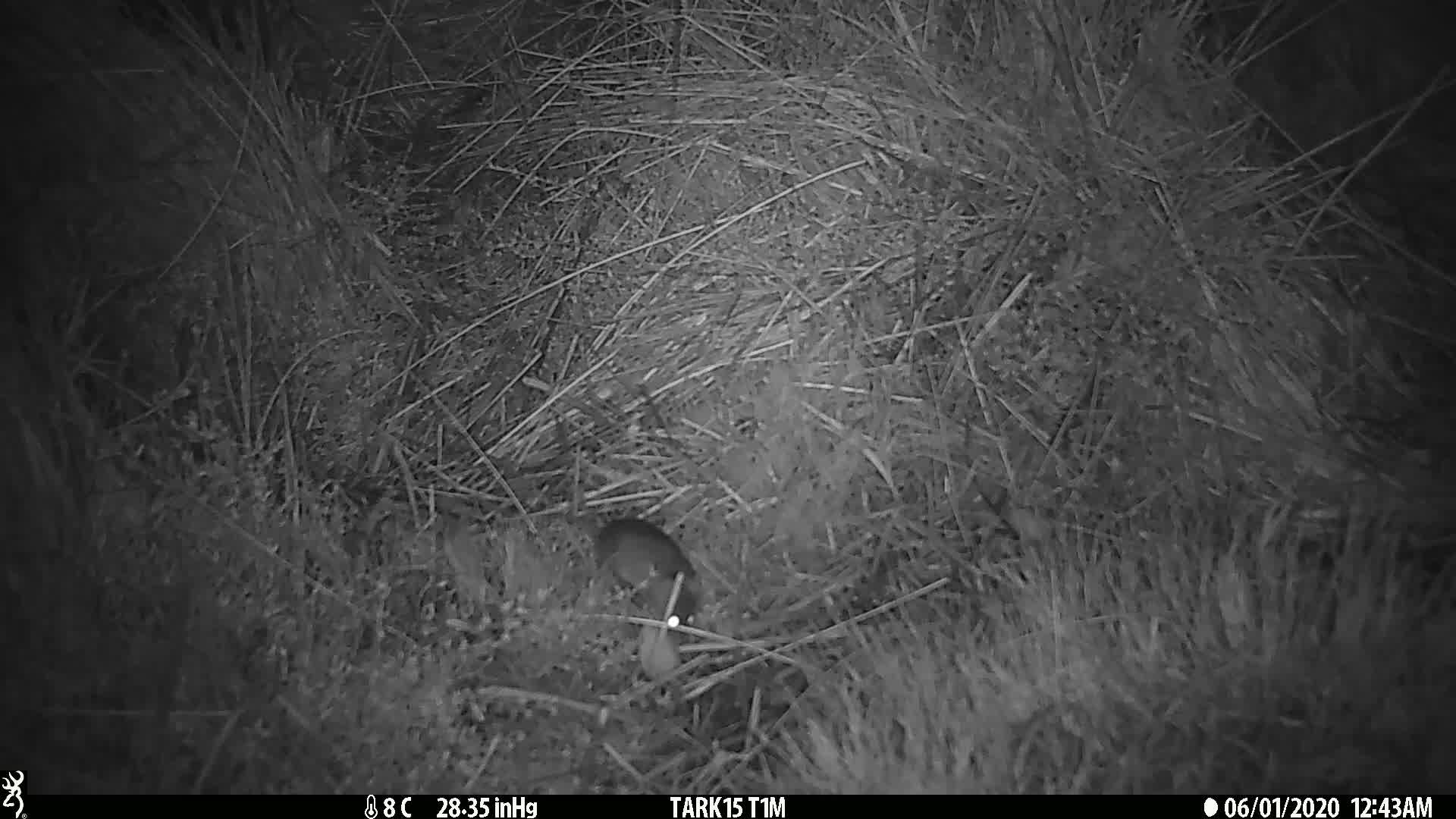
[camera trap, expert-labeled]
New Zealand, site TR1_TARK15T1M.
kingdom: Animalia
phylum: Chordata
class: Mammalia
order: Rodentia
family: Muridae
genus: Mus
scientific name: Mus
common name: mouse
Mouse (Mus).